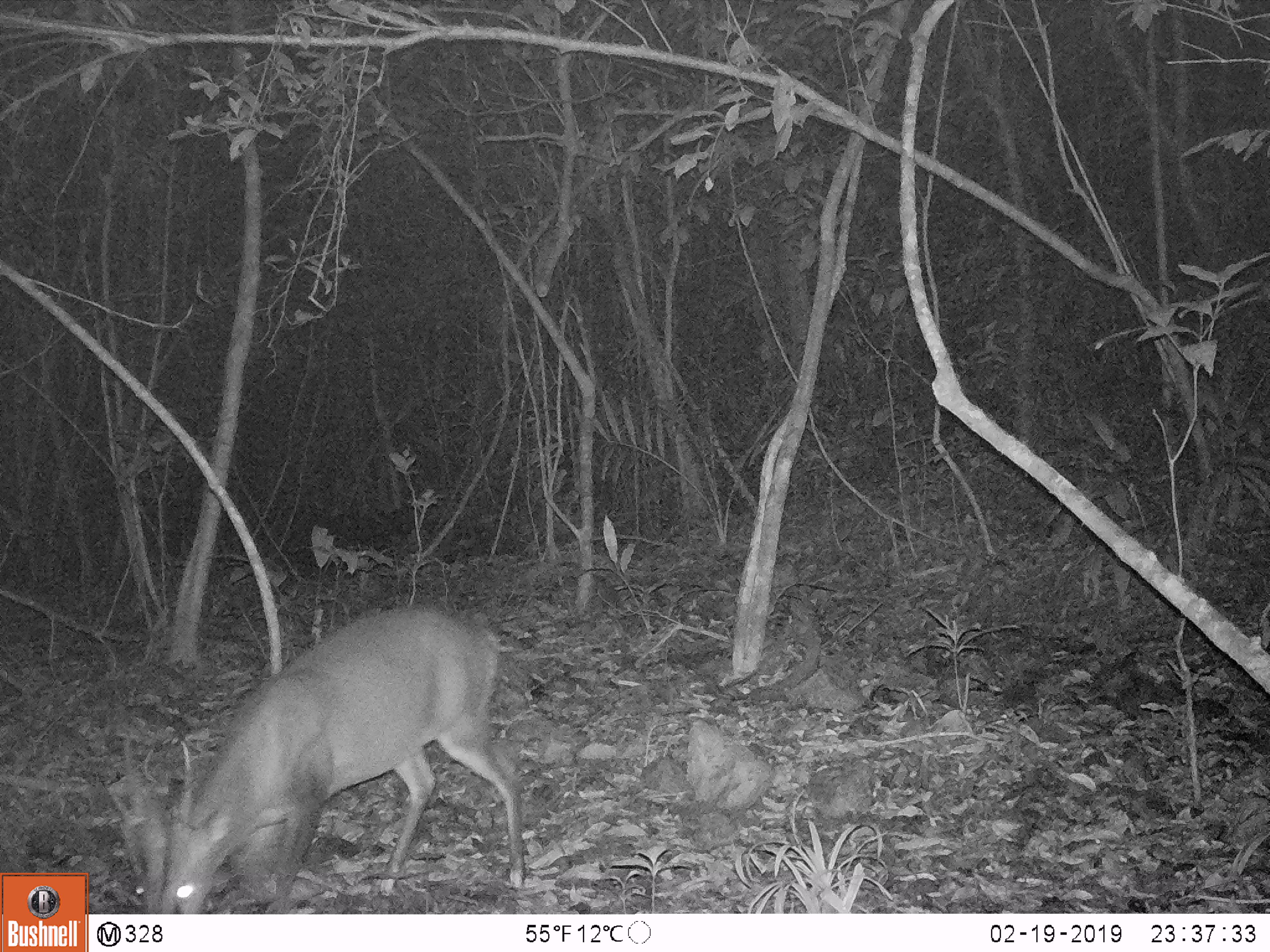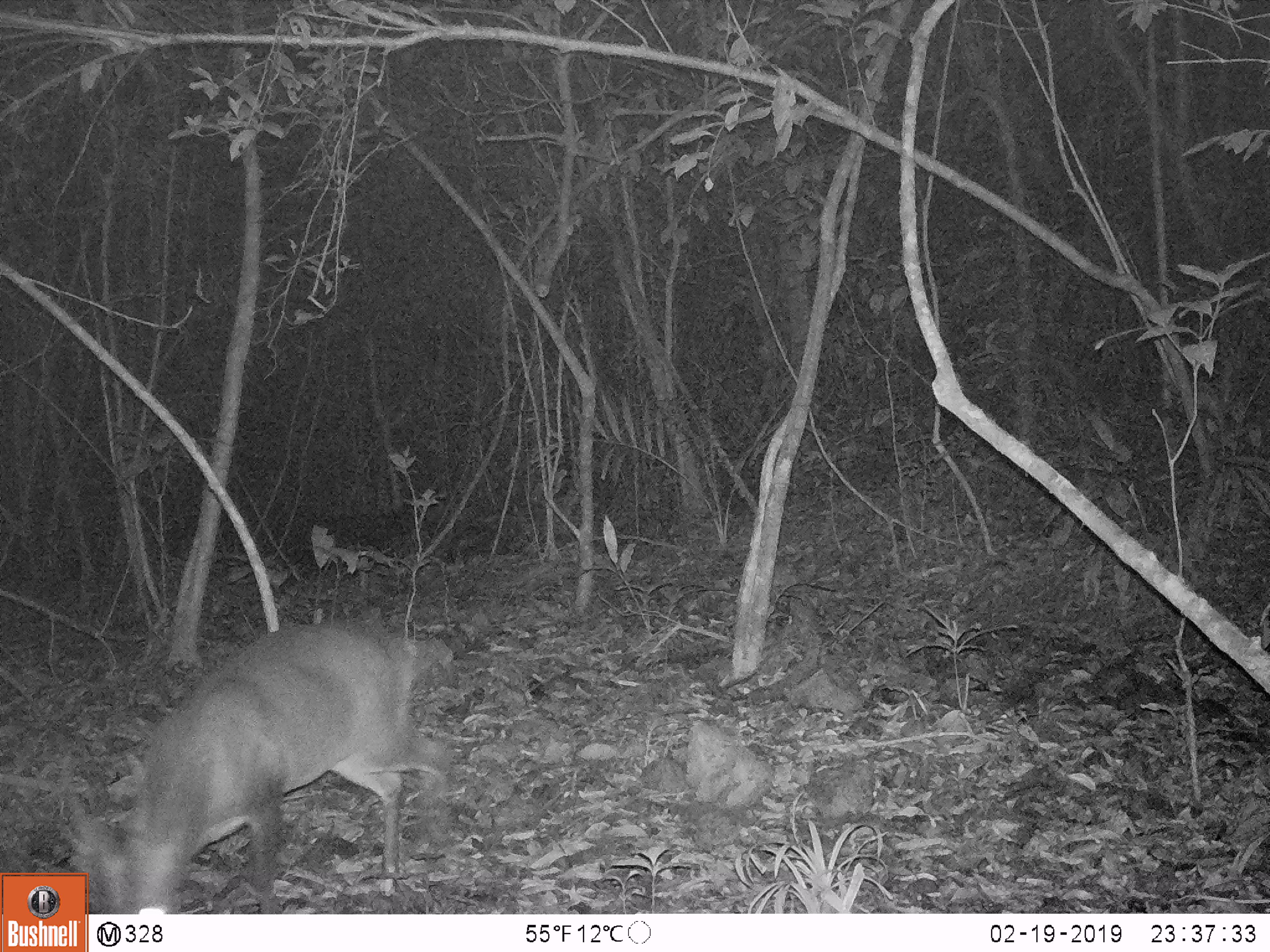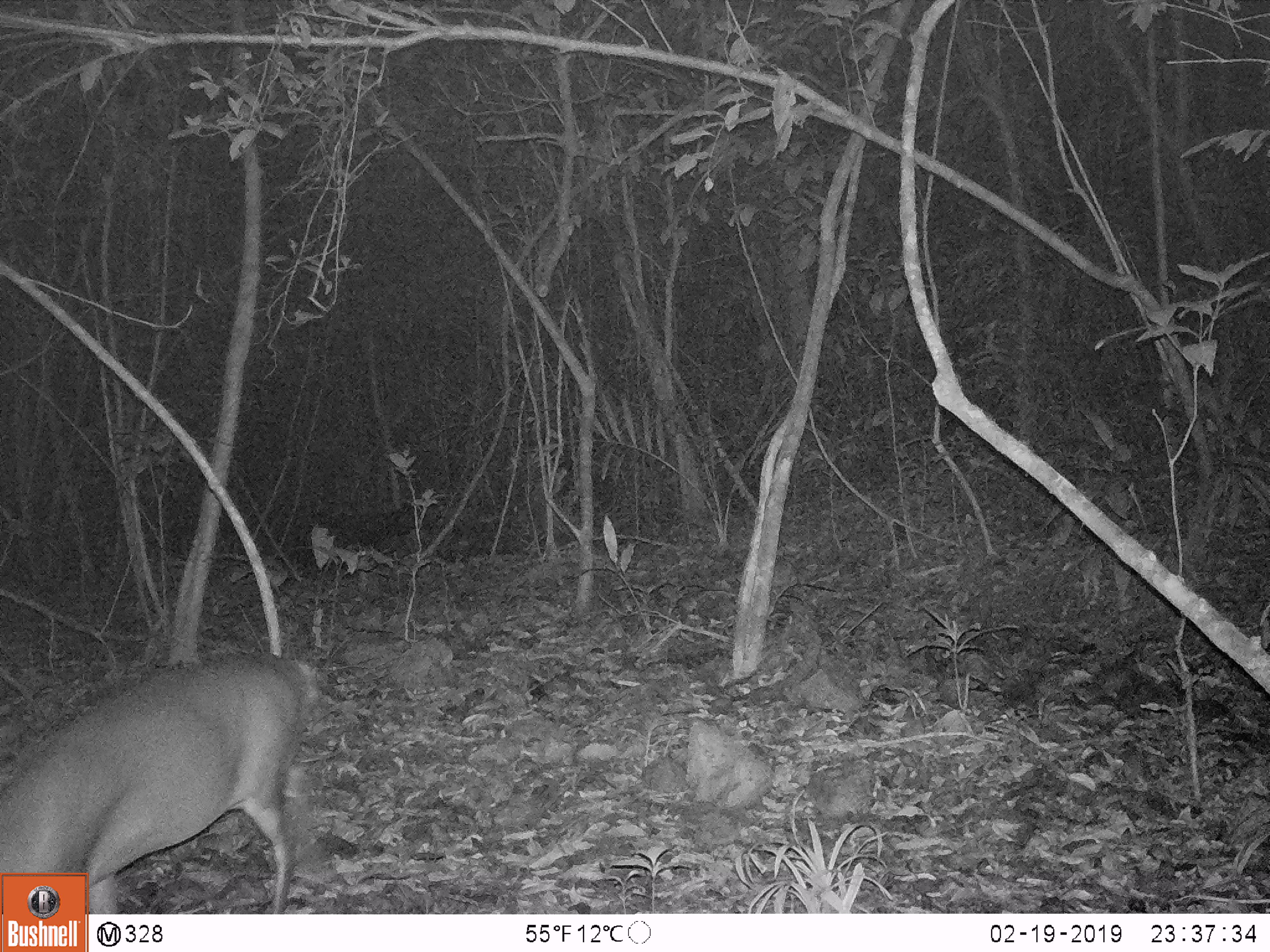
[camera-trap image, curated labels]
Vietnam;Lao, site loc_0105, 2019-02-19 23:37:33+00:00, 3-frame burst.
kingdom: Animalia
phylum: Chordata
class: Mammalia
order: Artiodactyla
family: Cervidae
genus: Muntiacus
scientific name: Muntiacus vuquangensis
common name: large-antlered muntjac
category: large antlered muntjac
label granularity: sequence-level